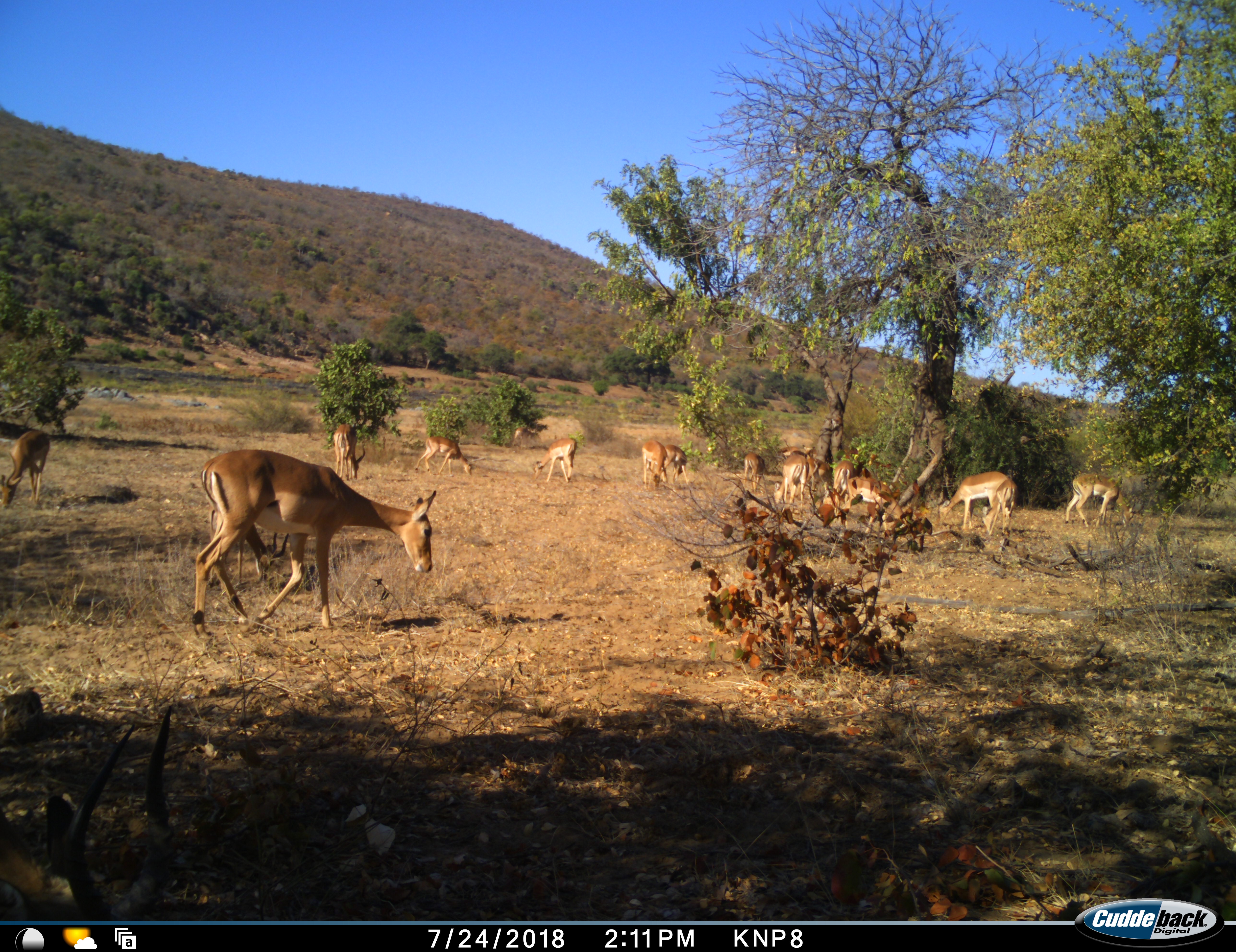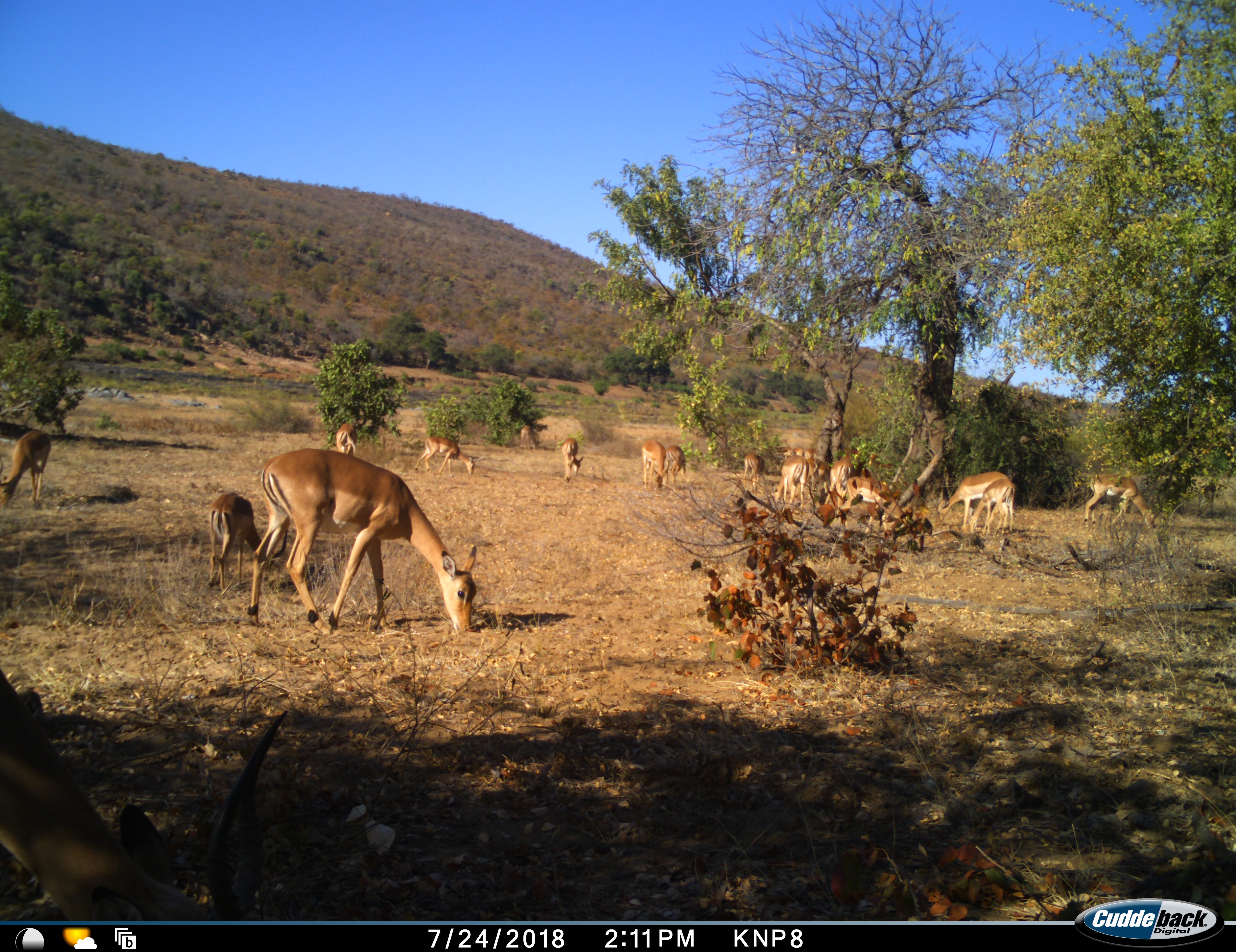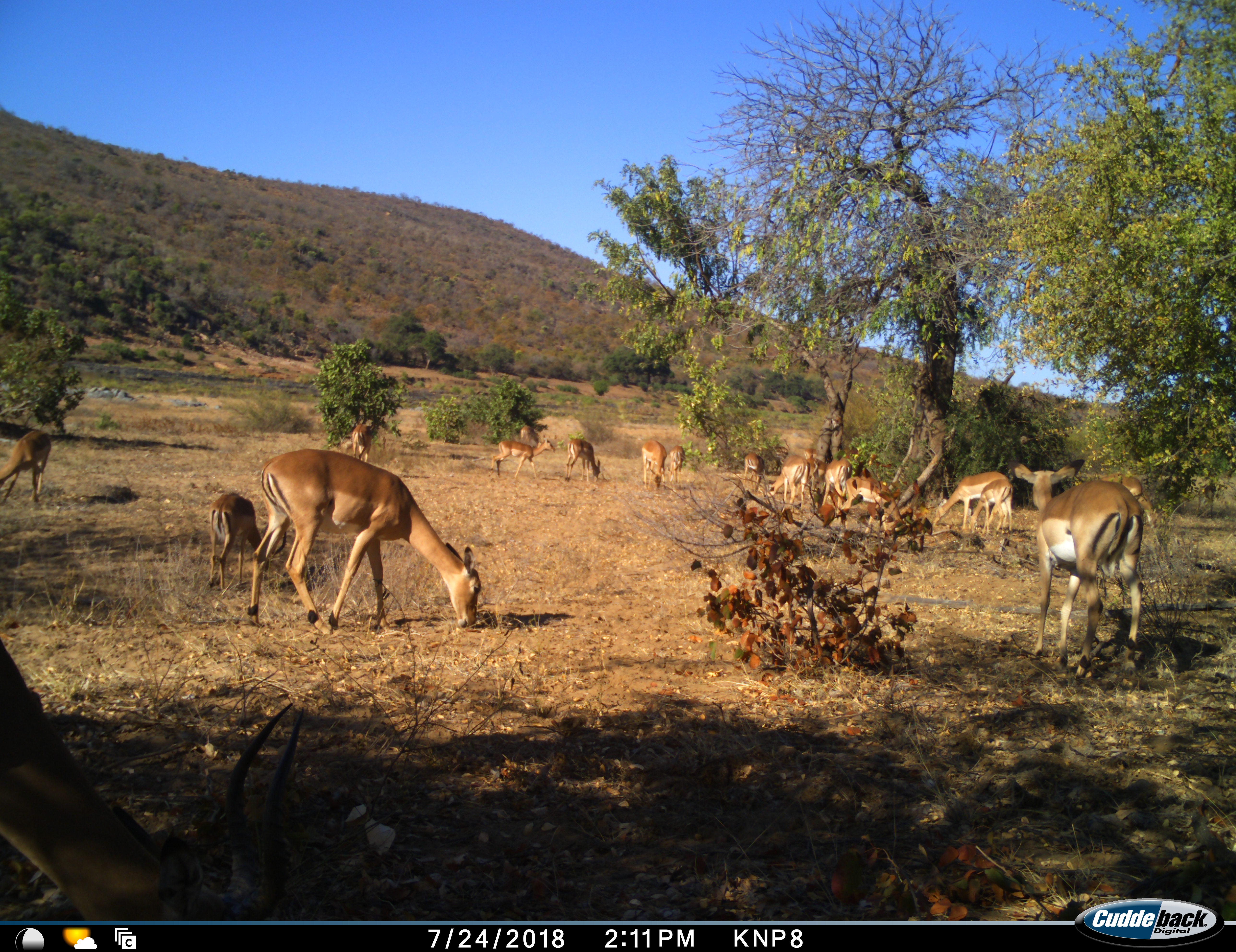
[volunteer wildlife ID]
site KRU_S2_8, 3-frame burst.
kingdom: Animalia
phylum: Chordata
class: Mammalia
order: Artiodactyla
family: Bovidae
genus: Aepyceros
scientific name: Aepyceros melampus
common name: impala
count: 11-50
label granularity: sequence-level